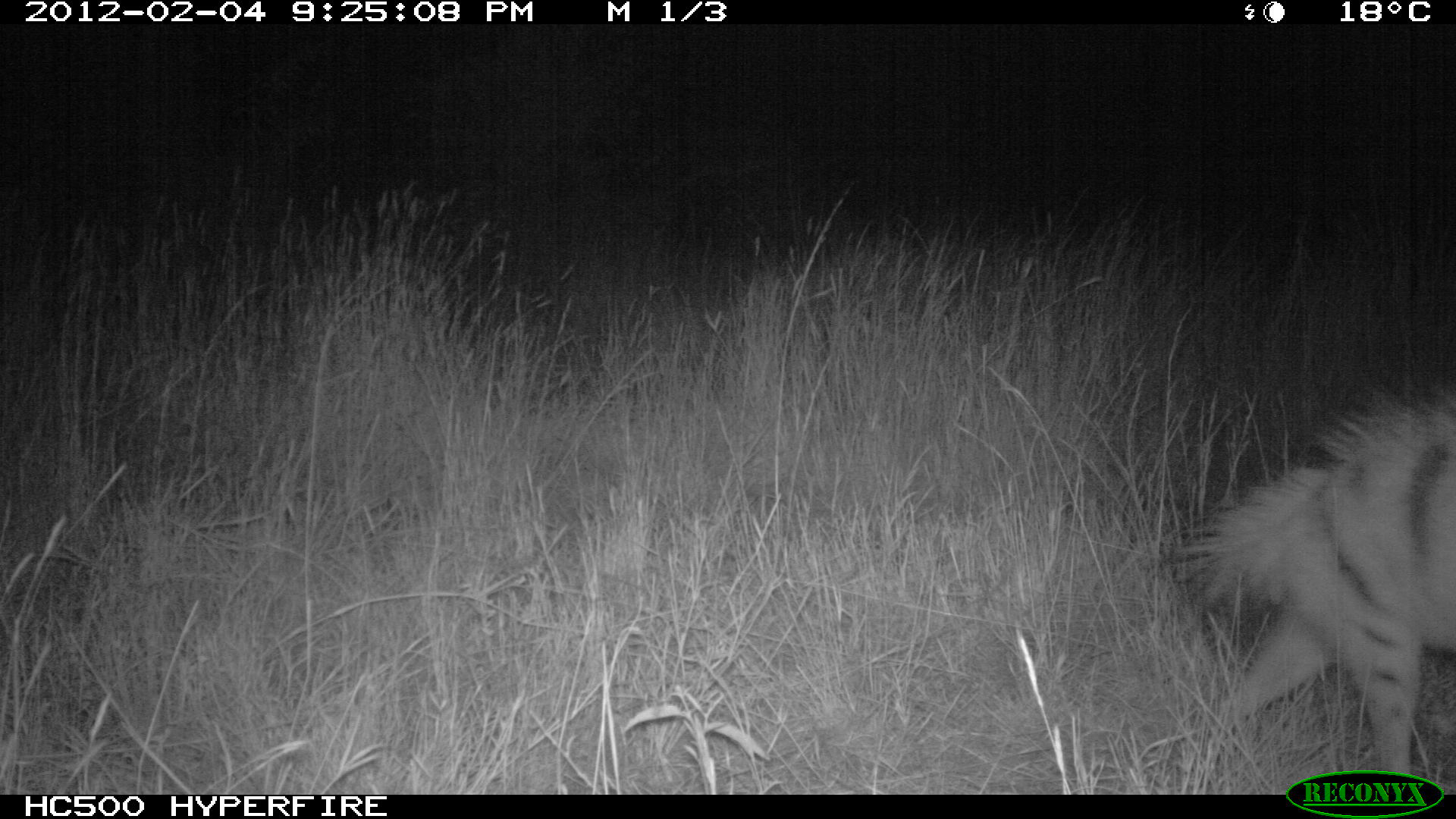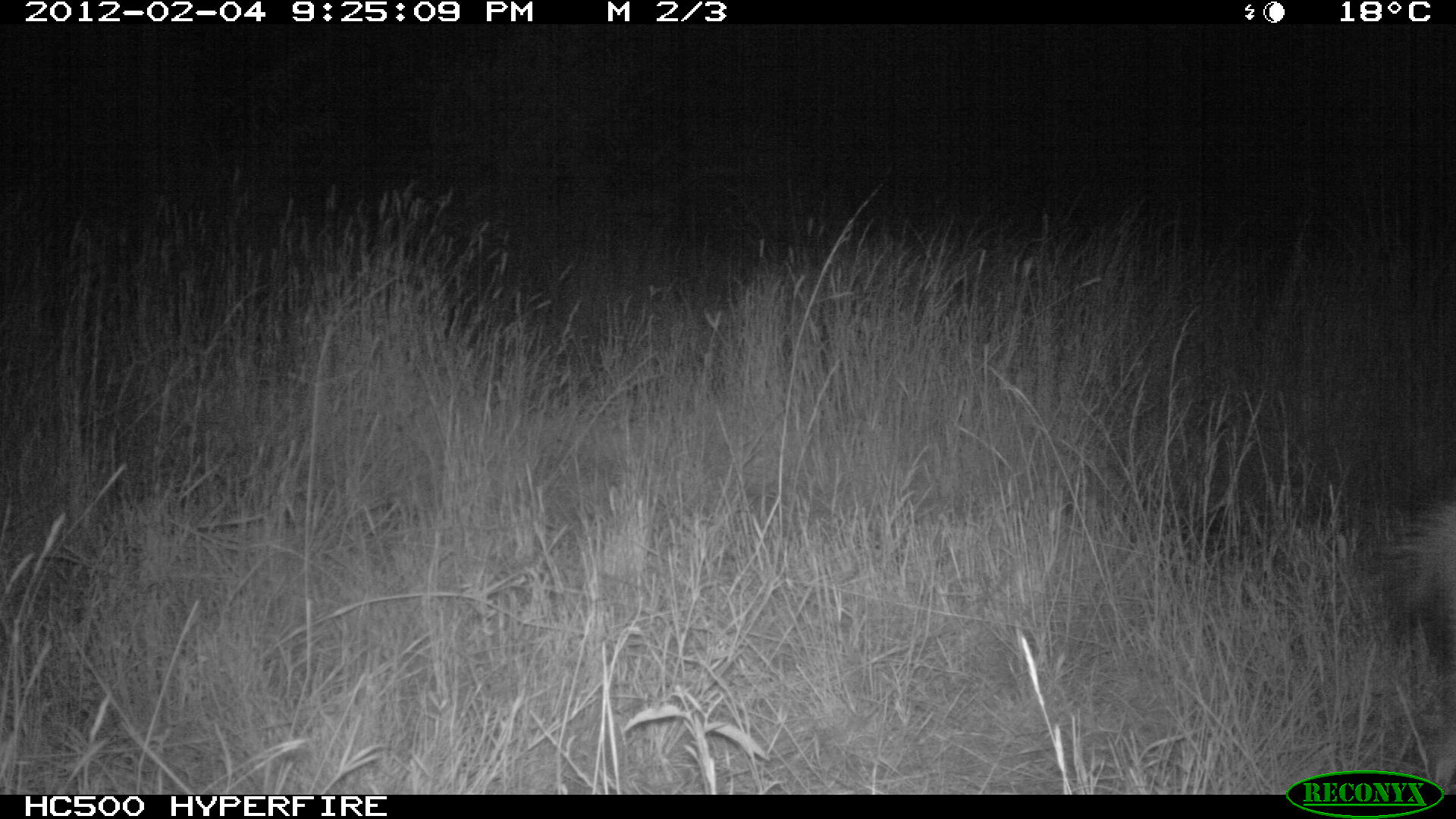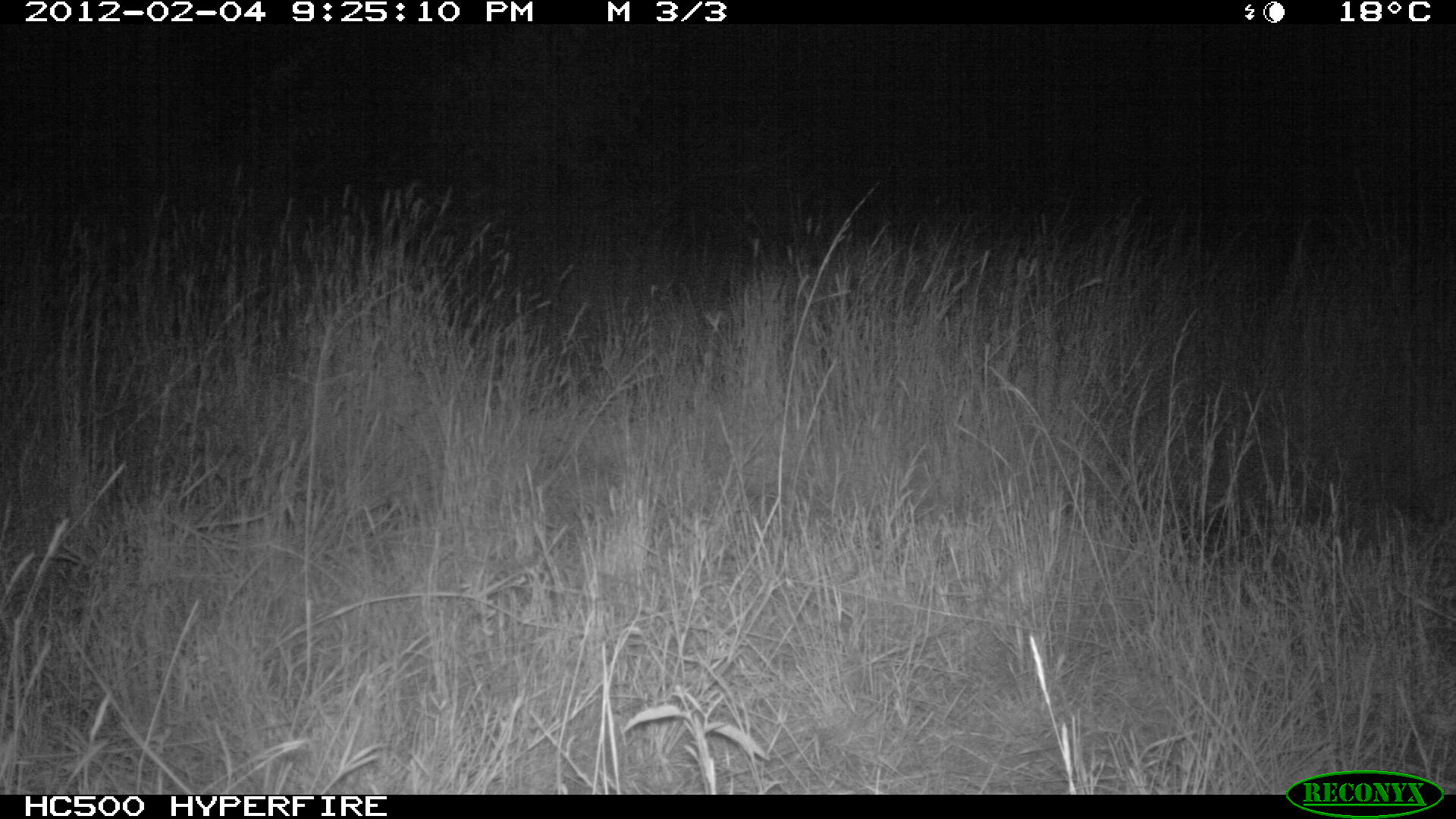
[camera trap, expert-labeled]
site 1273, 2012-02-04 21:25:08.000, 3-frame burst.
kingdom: Animalia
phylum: Chordata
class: Mammalia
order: Carnivora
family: Hyaenidae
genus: Proteles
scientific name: Proteles cristatus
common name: aardwolf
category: proteles cristata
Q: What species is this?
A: Proteles cristata (aardwolf) (Proteles cristatus).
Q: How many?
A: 1.